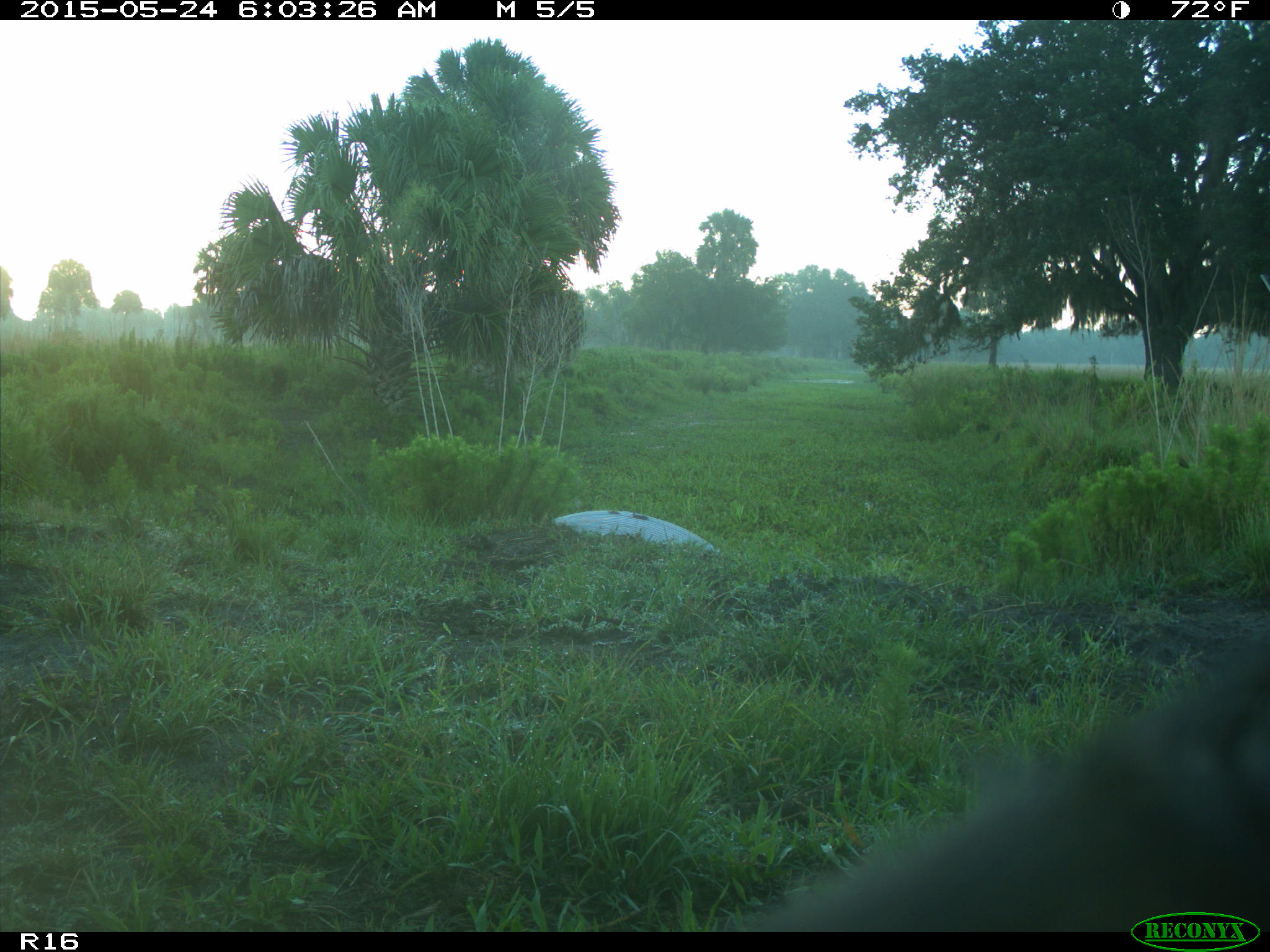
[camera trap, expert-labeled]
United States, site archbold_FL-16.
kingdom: Animalia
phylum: Chordata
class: Mammalia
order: Artiodactyla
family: Bovidae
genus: Bos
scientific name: Bos taurus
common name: domestic cow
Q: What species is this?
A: Bos taurus (domestic cow).